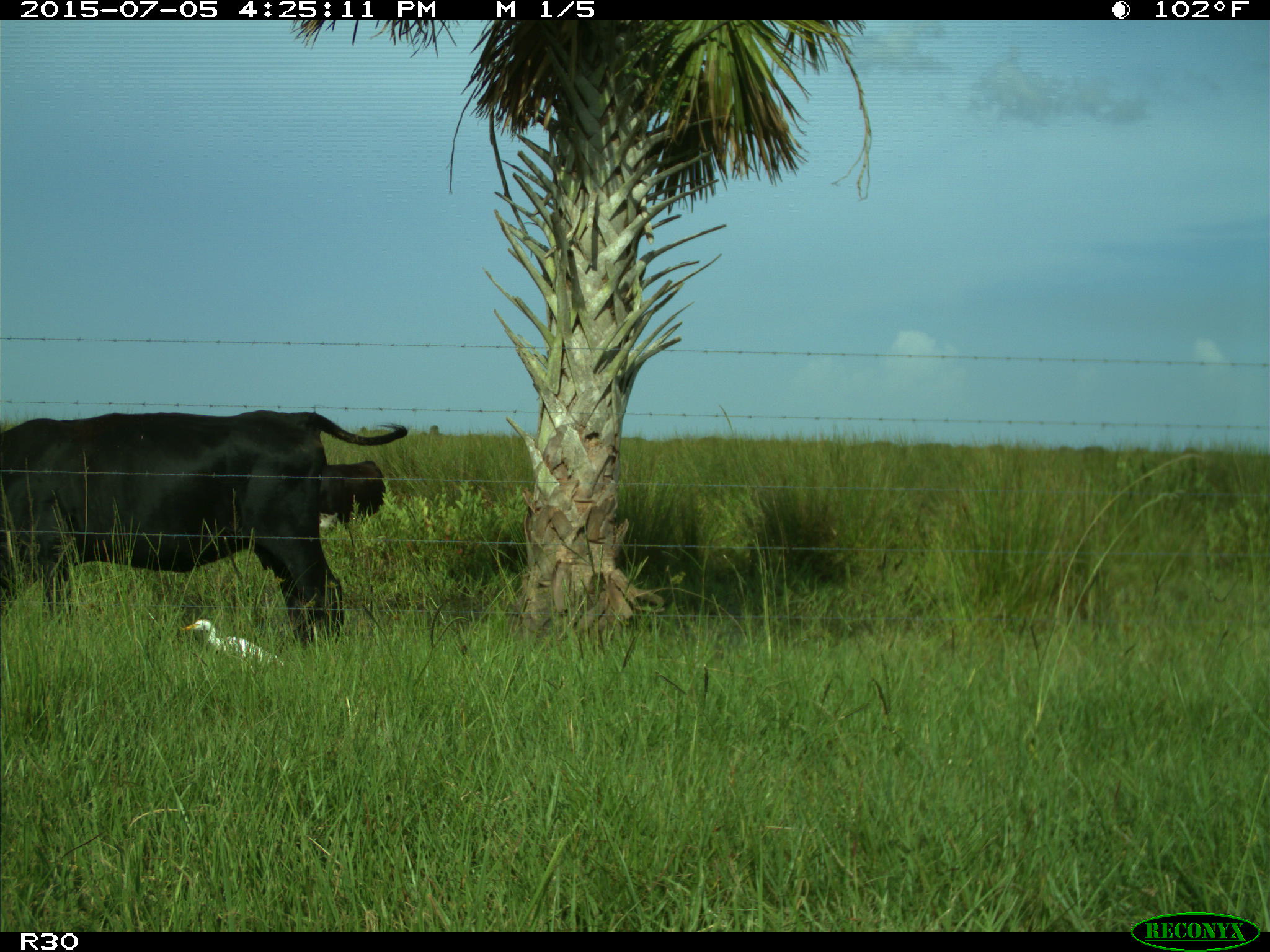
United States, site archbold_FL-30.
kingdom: Animalia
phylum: Chordata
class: Mammalia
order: Artiodactyla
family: Bovidae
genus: Bos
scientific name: Bos taurus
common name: domestic cow